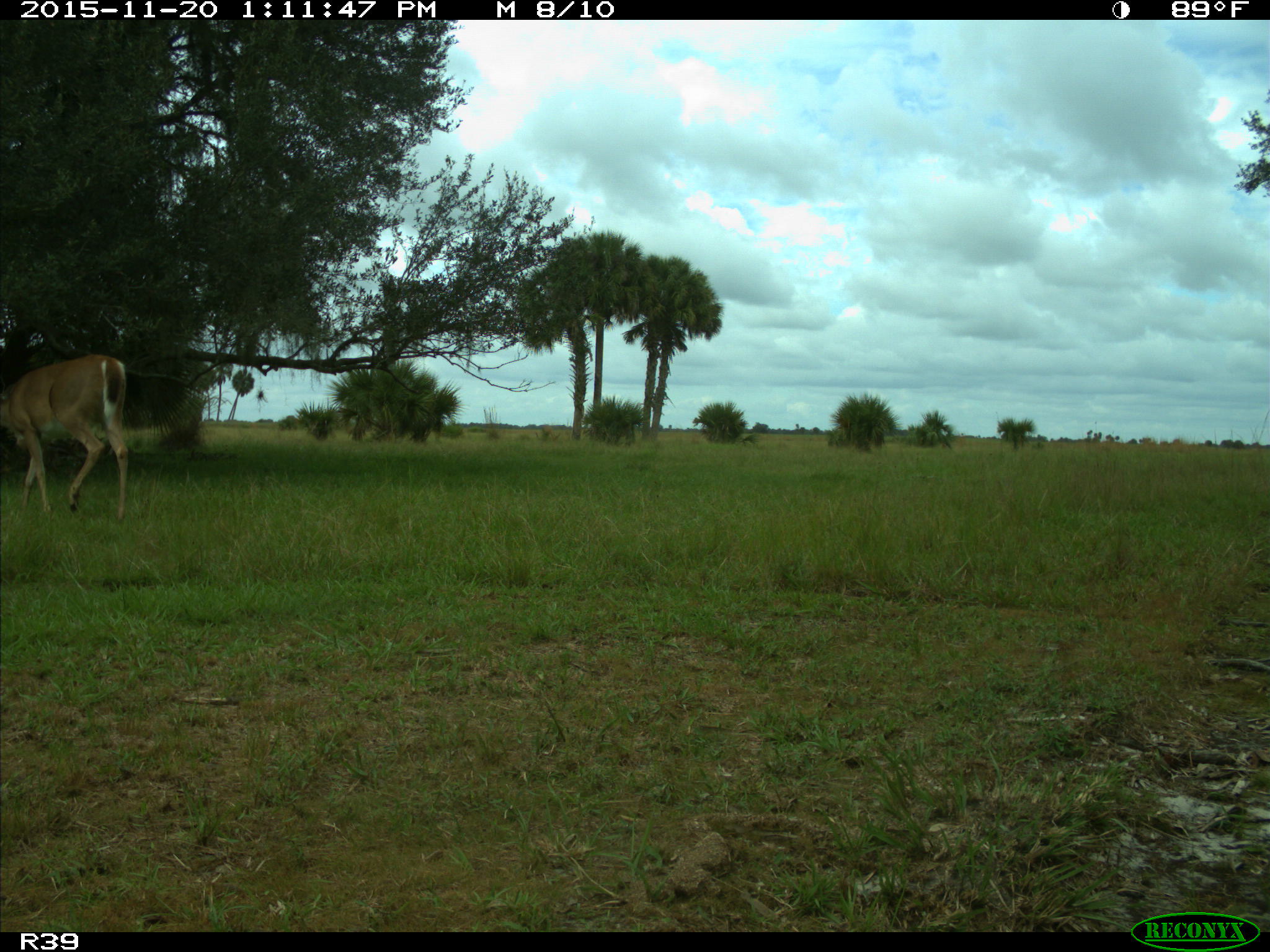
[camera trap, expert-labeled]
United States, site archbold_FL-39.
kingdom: Animalia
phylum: Chordata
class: Mammalia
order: Artiodactyla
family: Cervidae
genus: Odocoileus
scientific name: Odocoileus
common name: deer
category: unidentified deer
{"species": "unidentified deer (deer) (Odocoileus)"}